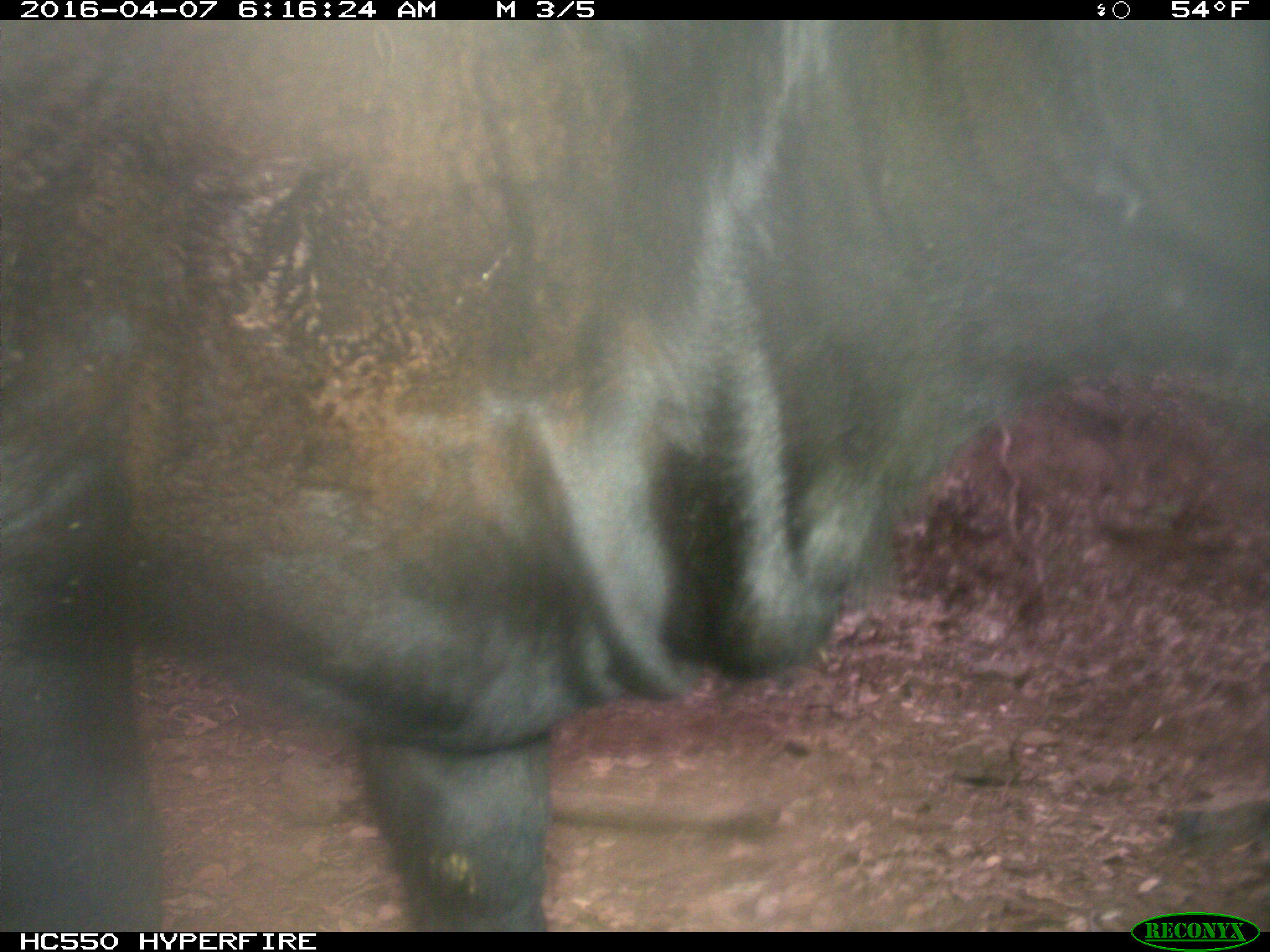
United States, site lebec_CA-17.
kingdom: Animalia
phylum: Chordata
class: Mammalia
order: Artiodactyla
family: Bovidae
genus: Bos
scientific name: Bos taurus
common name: domestic cow